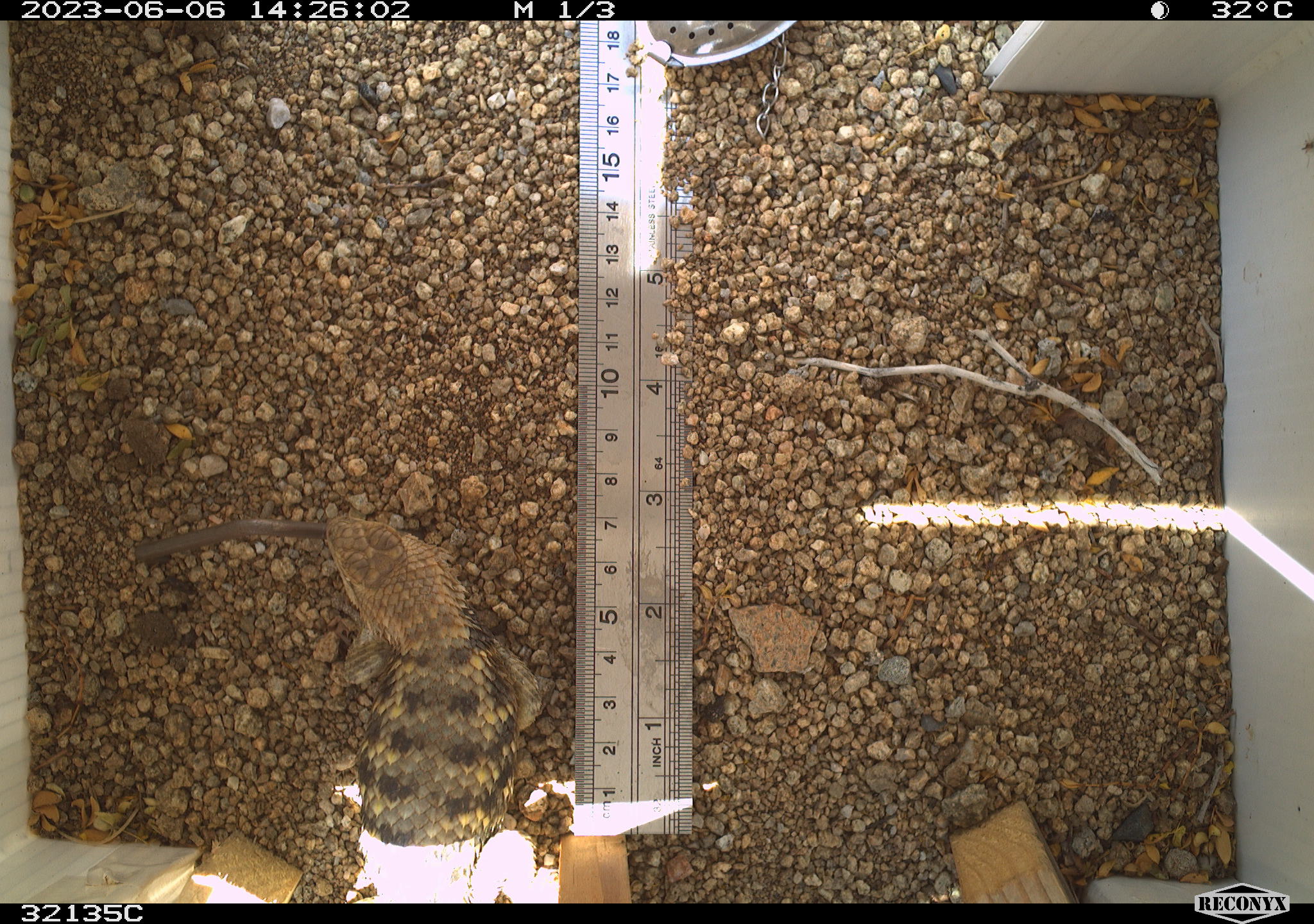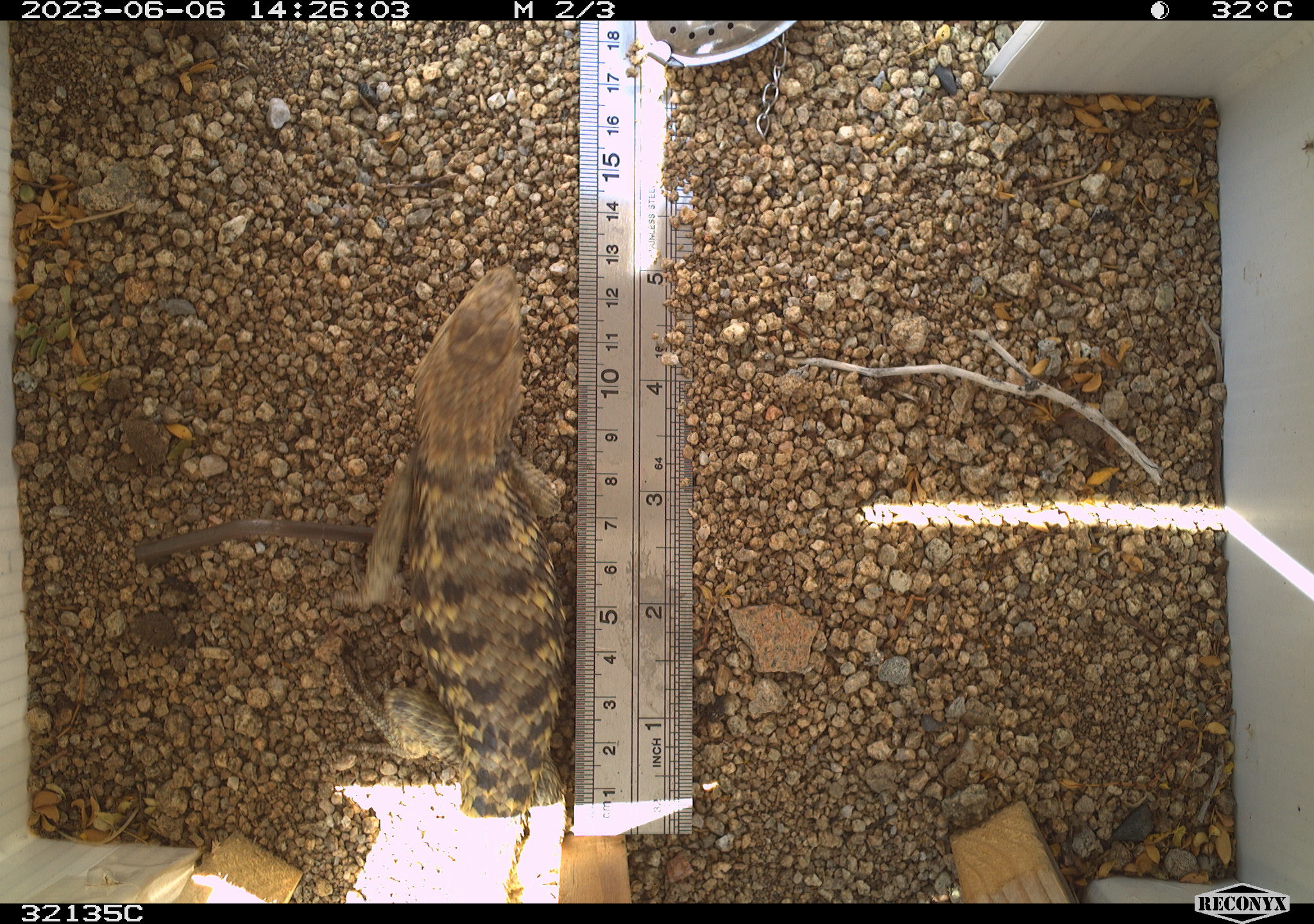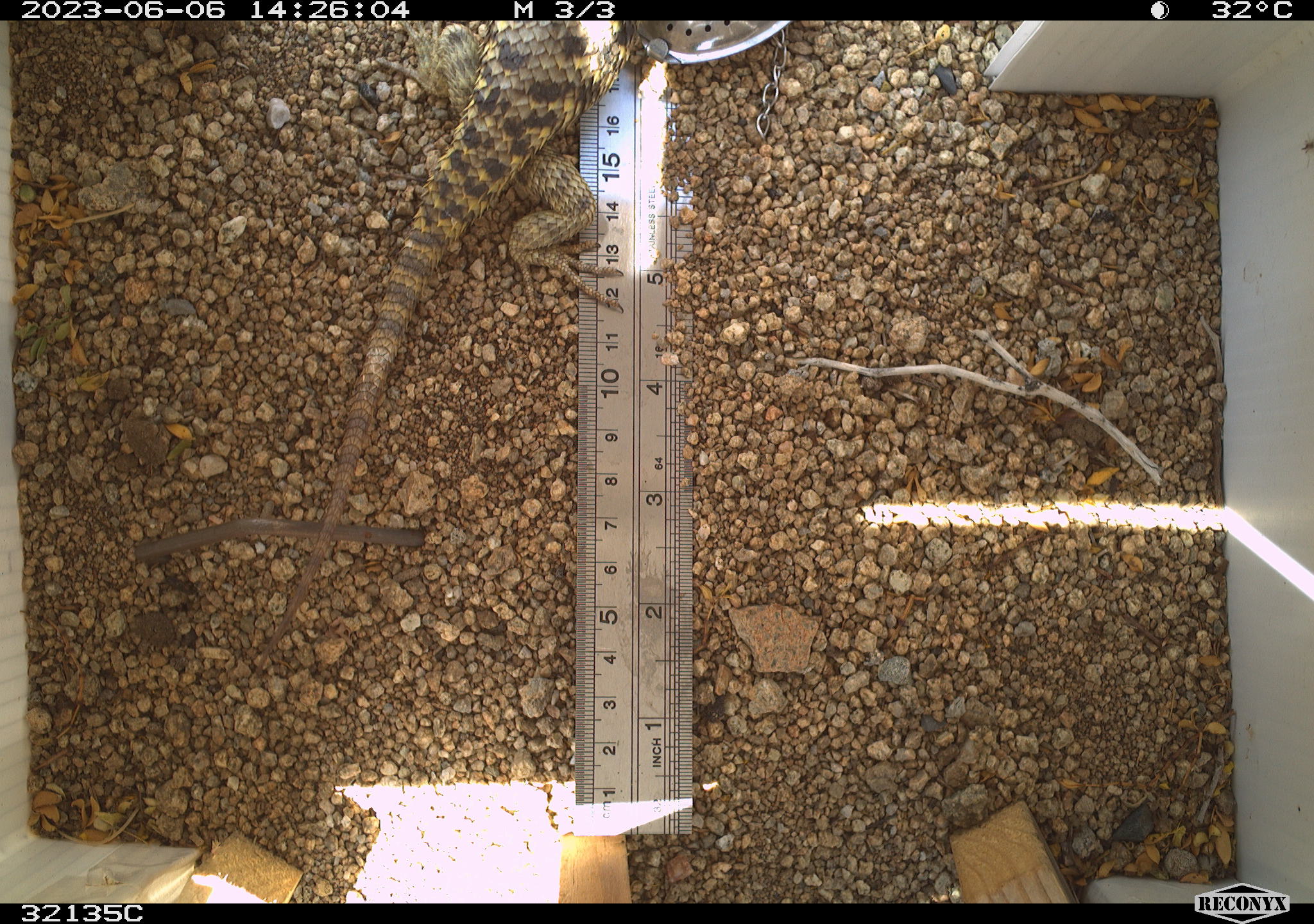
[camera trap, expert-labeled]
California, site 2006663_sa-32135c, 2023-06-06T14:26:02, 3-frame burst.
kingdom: Animalia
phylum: Chordata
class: Reptilia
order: Squamata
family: Phrynosomatidae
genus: Sceloporus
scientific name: Sceloporus uniformis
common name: yellow-backed spiny lizard